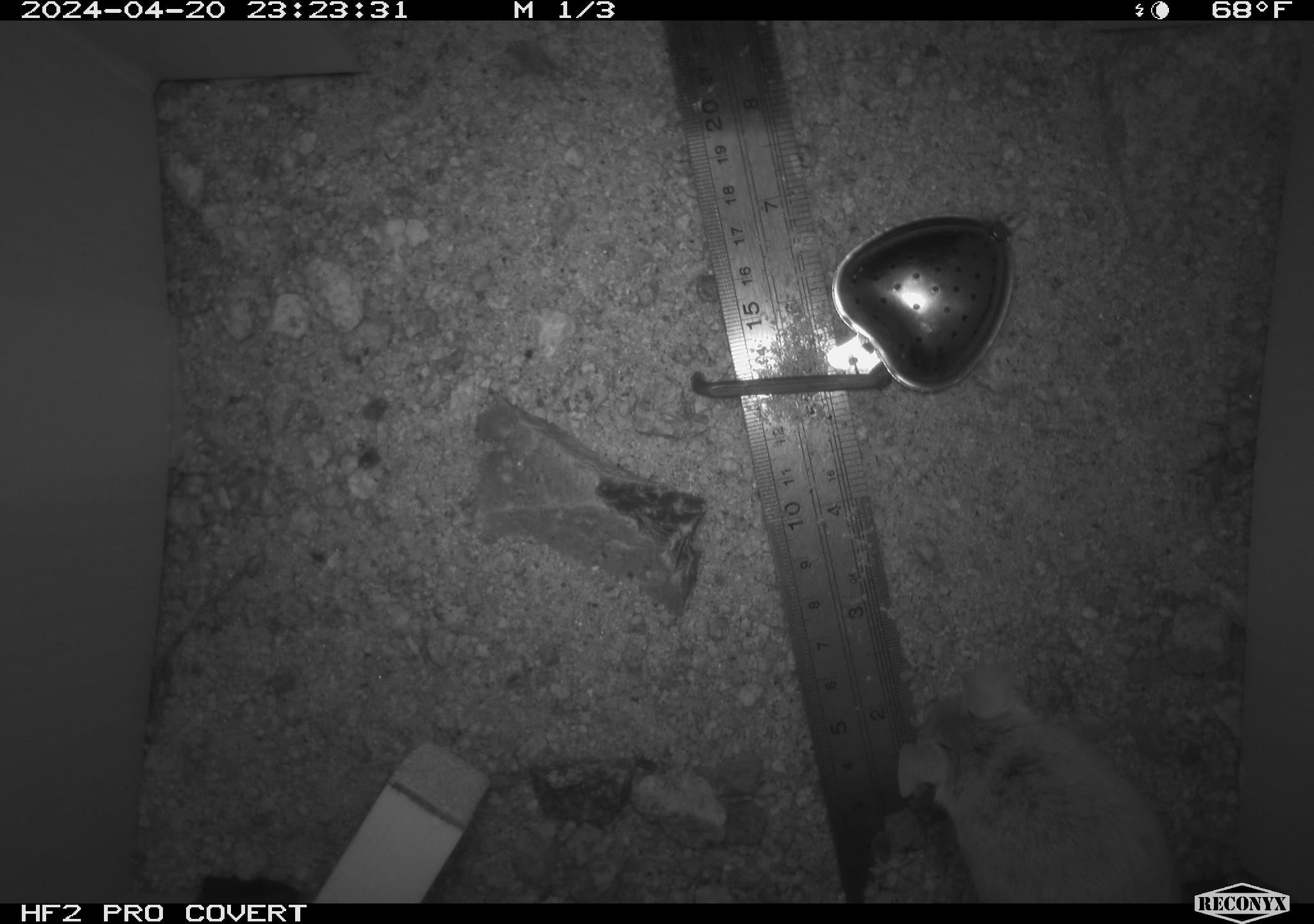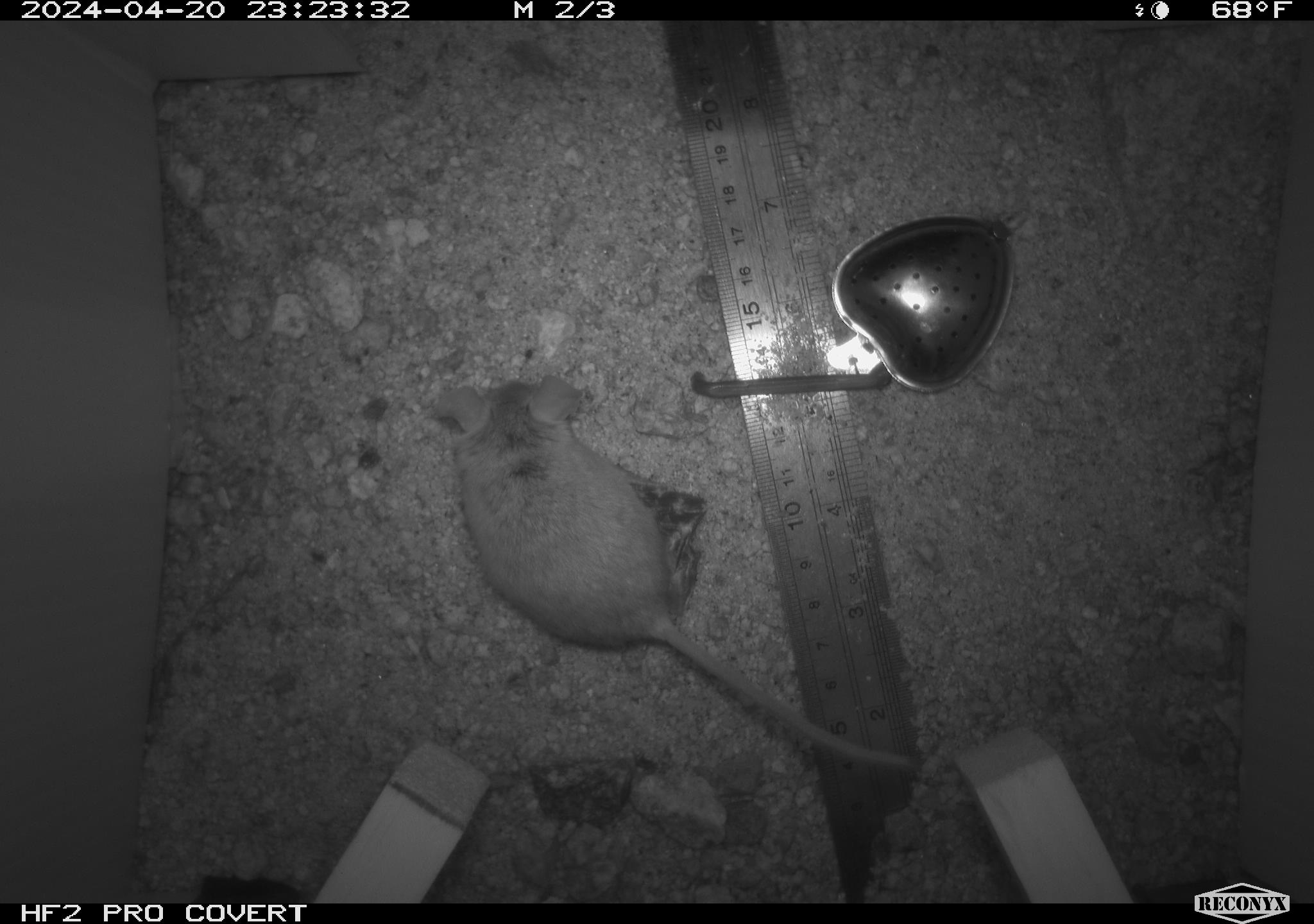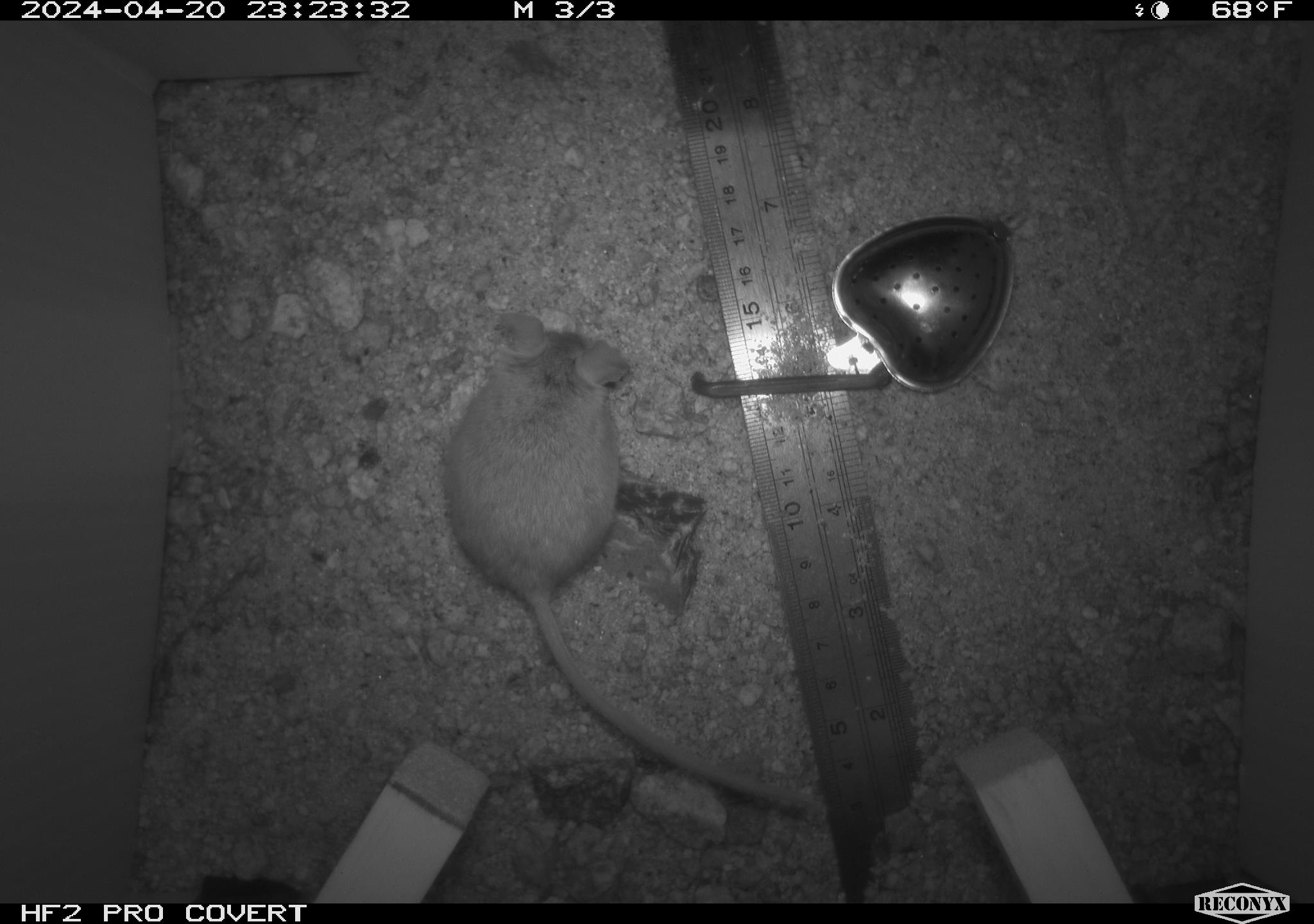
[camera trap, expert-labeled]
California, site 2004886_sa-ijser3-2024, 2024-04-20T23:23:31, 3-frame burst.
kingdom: Animalia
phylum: Chordata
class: Mammalia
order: Rodentia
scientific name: Rodentia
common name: mouse species